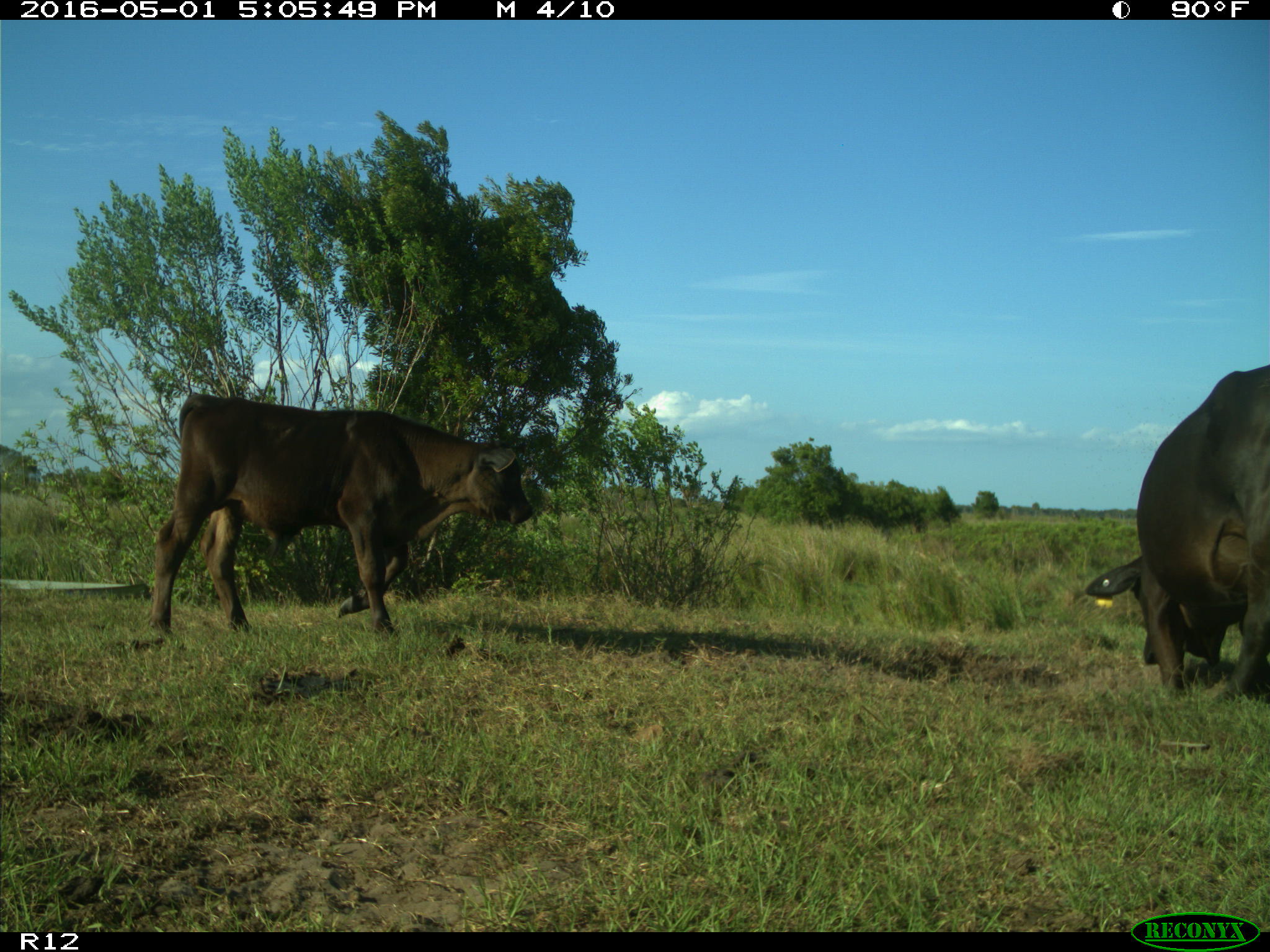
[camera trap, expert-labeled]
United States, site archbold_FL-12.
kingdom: Animalia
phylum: Chordata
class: Mammalia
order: Artiodactyla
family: Bovidae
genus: Bos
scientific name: Bos taurus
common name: domestic cow